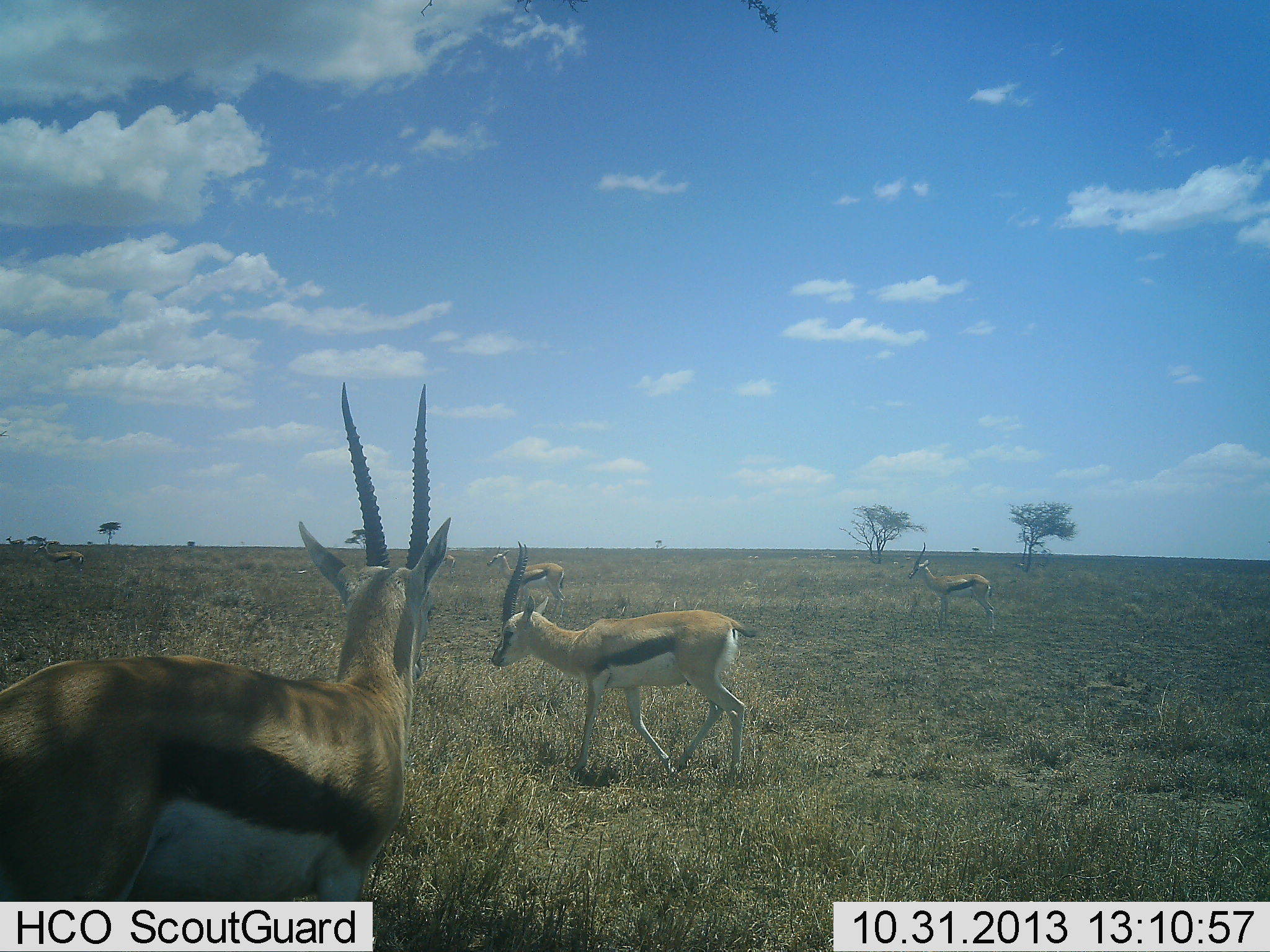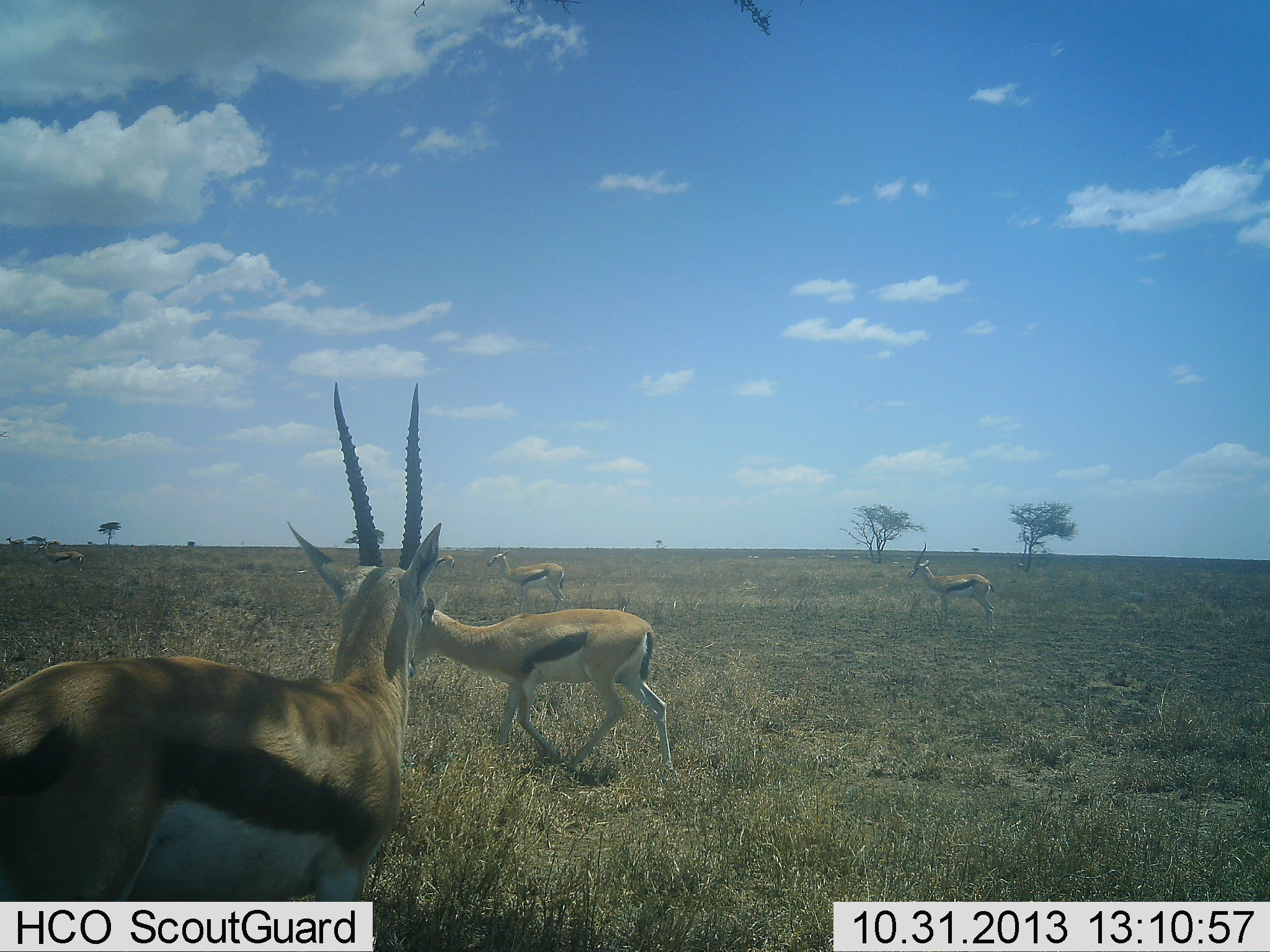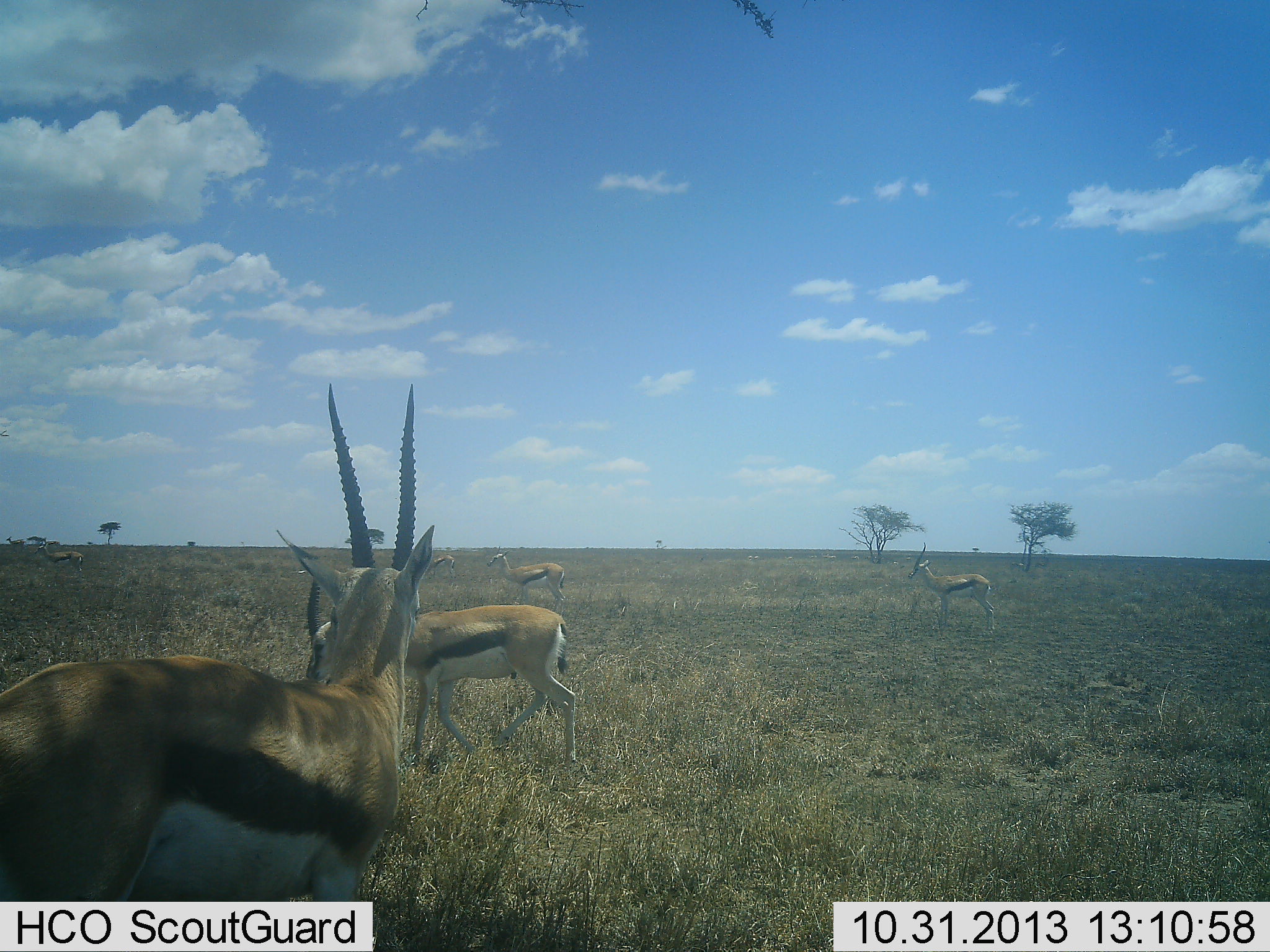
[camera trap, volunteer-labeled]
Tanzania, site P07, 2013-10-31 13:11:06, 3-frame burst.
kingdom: Animalia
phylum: Chordata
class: Mammalia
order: Artiodactyla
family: Bovidae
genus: Eudorcas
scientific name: Eudorcas thomsonii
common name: thomson's gazelle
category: gazellethomsons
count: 6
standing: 83%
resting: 4%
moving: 70%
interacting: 0%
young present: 0%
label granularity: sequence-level